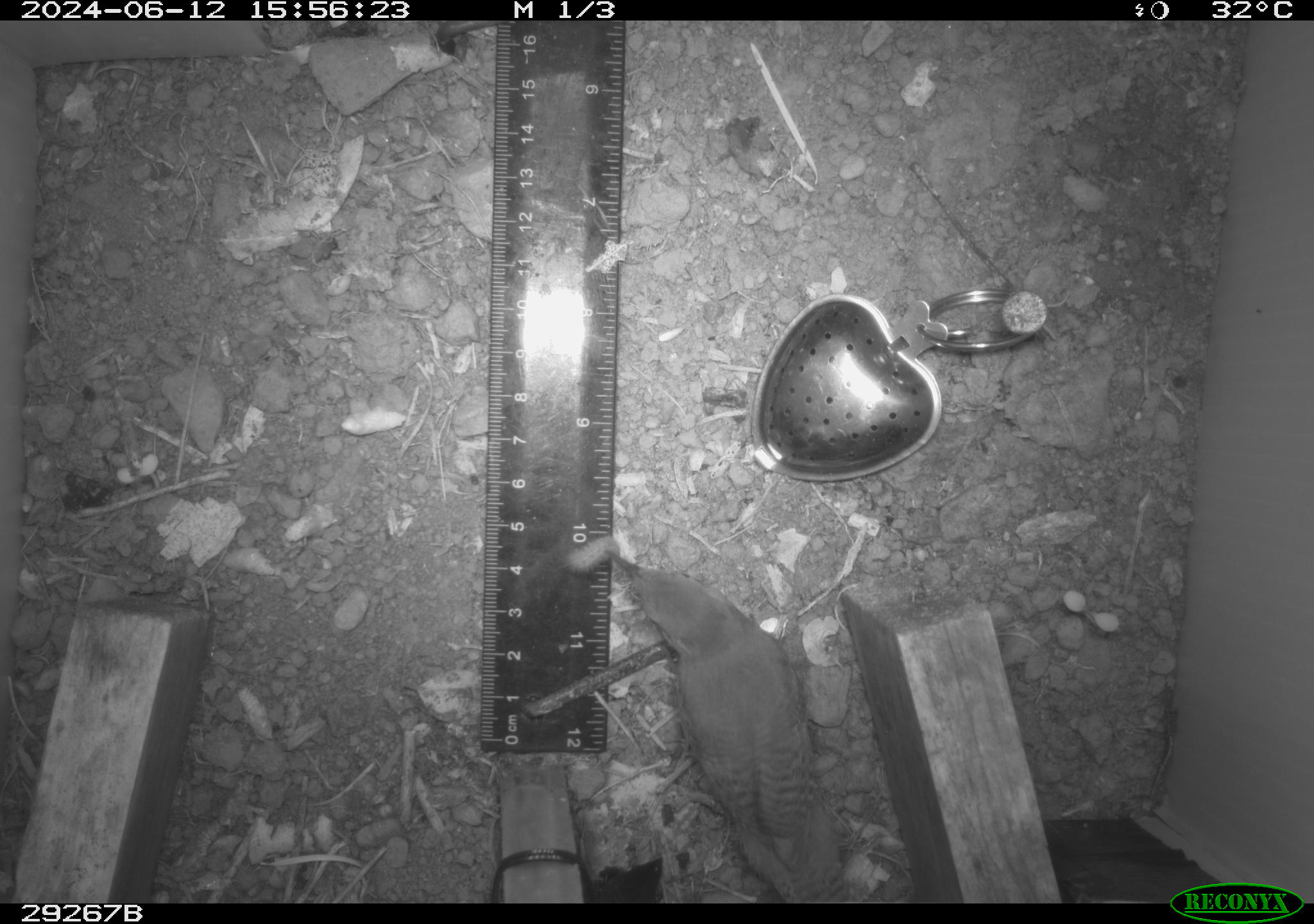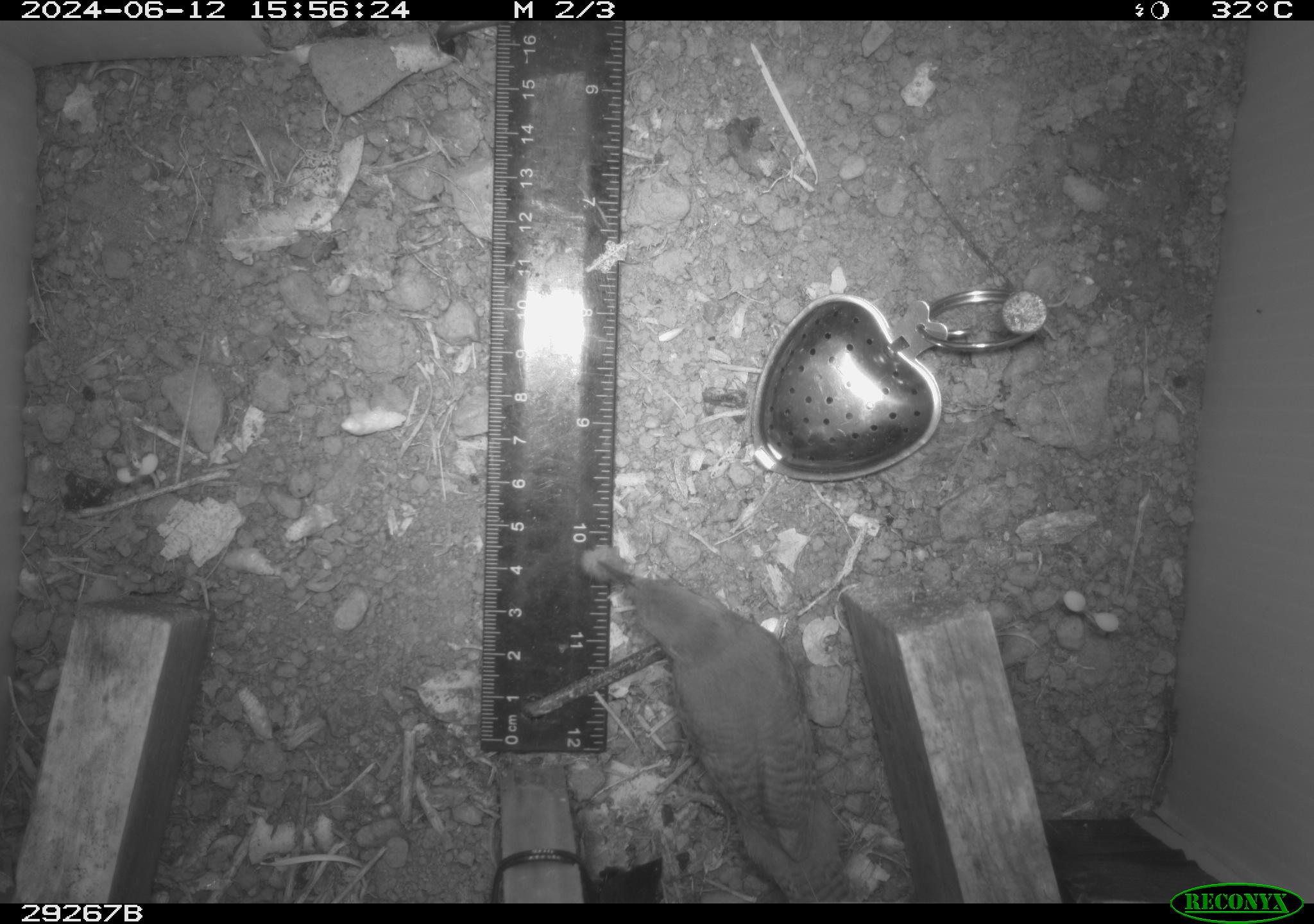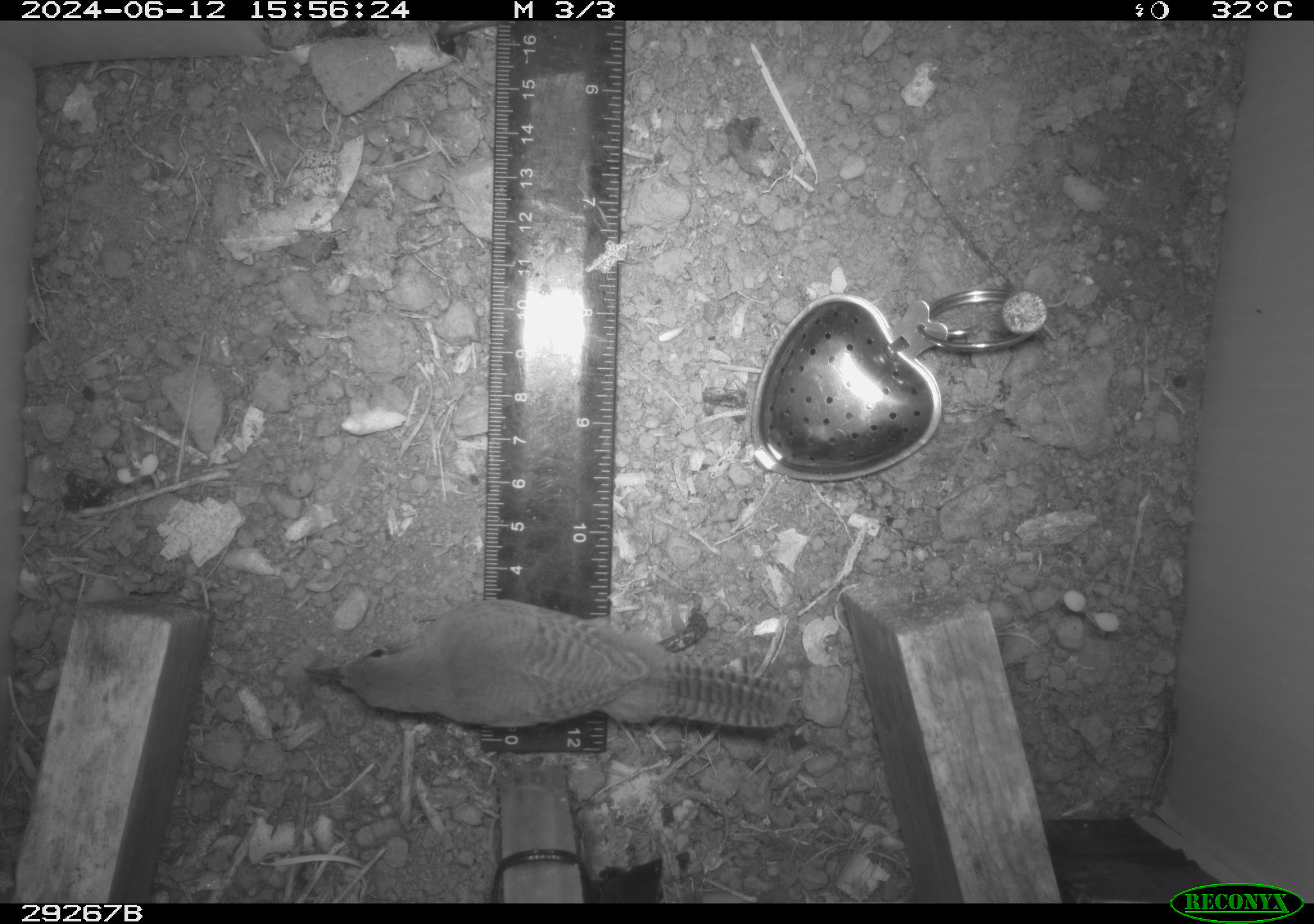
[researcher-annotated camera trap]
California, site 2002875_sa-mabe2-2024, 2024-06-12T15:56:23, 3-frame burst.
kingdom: Animalia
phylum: Chordata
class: Aves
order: Passeriformes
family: Troglodytidae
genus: Troglodytes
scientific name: Troglodytes aedon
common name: house wren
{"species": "house wren (Troglodytes aedon)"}